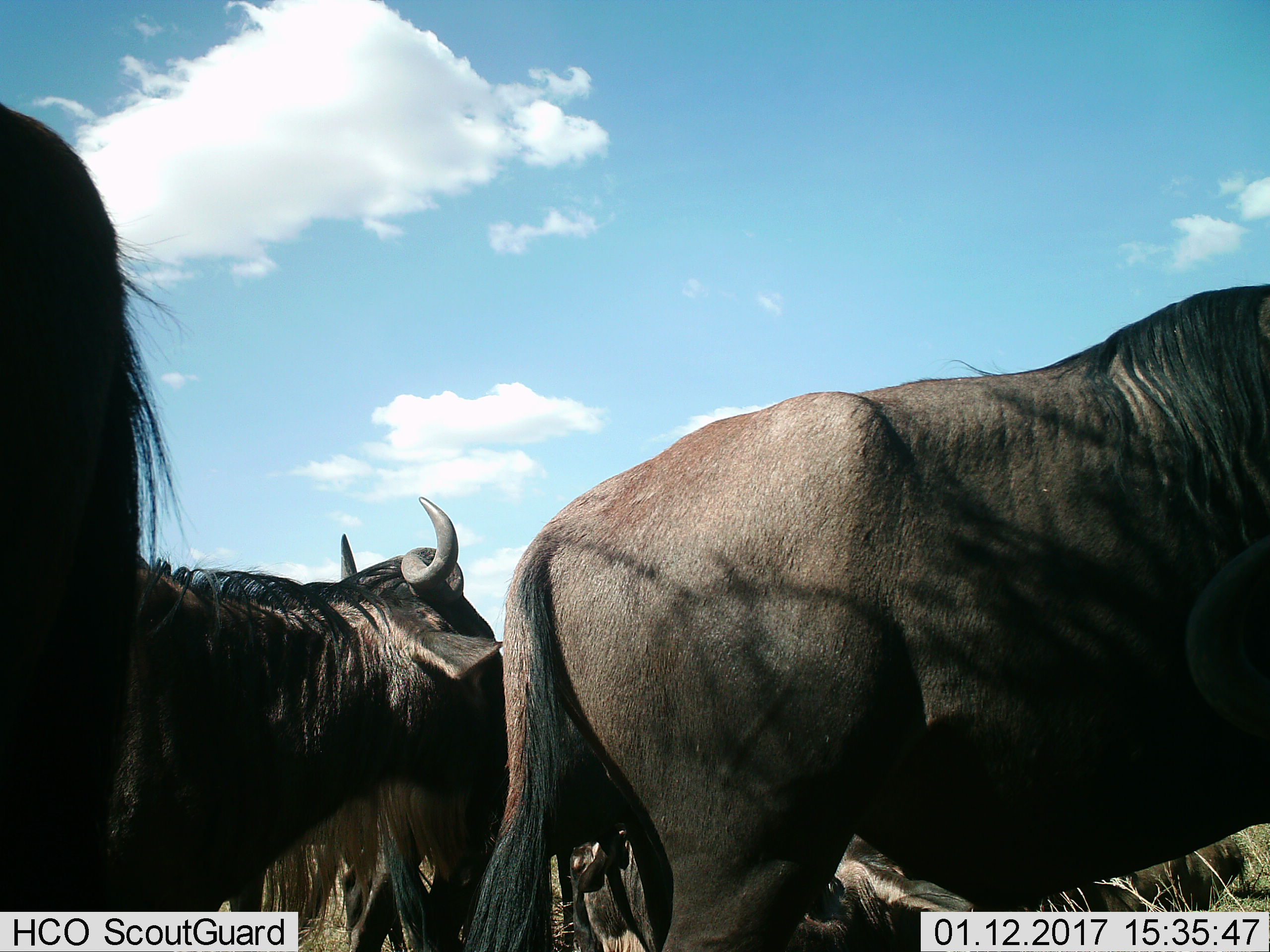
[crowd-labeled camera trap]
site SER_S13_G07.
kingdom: Animalia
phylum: Chordata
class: Mammalia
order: Artiodactyla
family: Bovidae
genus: Connochaetes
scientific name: Connochaetes taurinus taurinus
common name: blue wildebeest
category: wildebeestblue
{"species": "wildebeestblue (blue wildebeest) (Connochaetes taurinus taurinus)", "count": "5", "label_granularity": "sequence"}